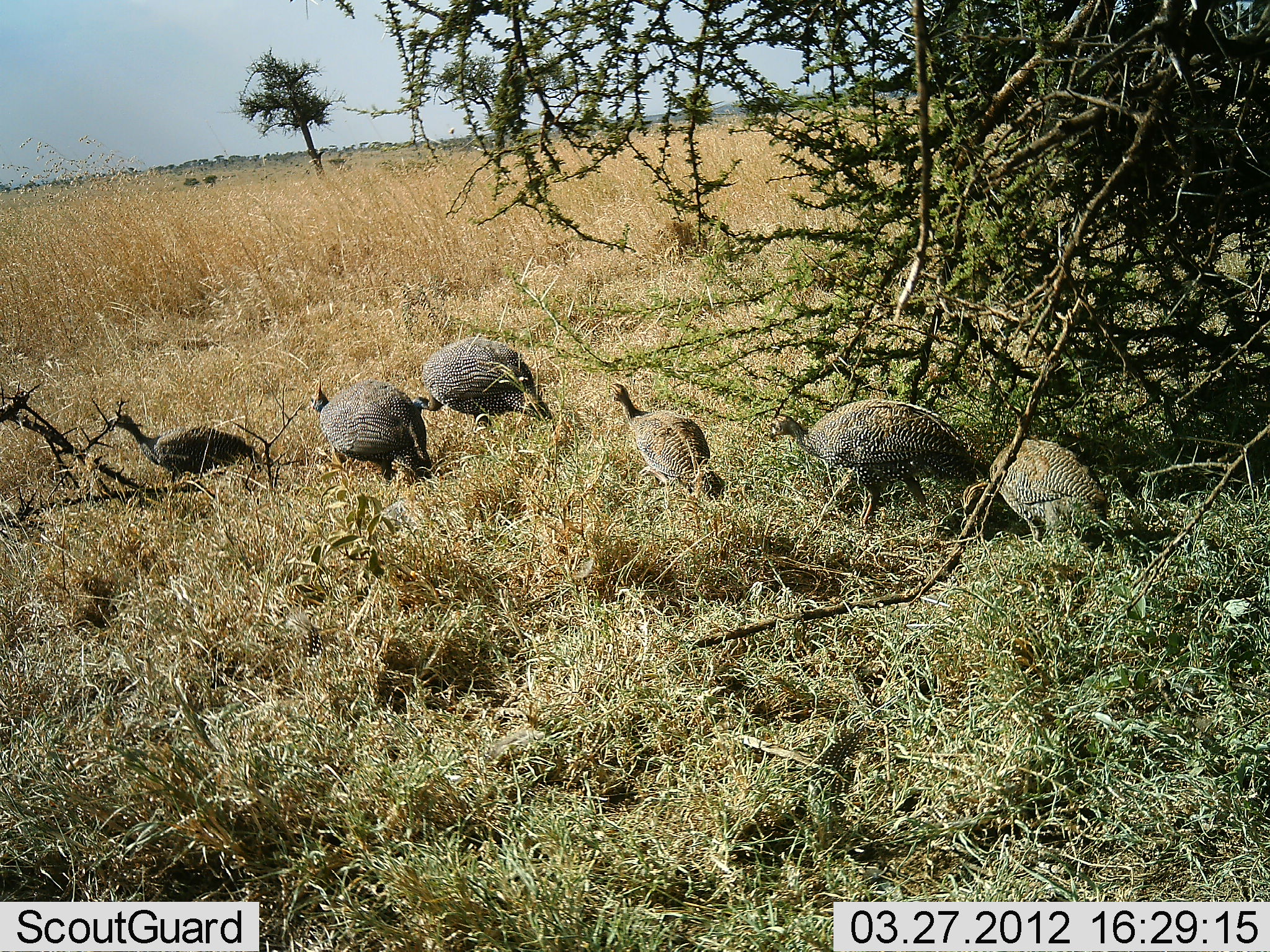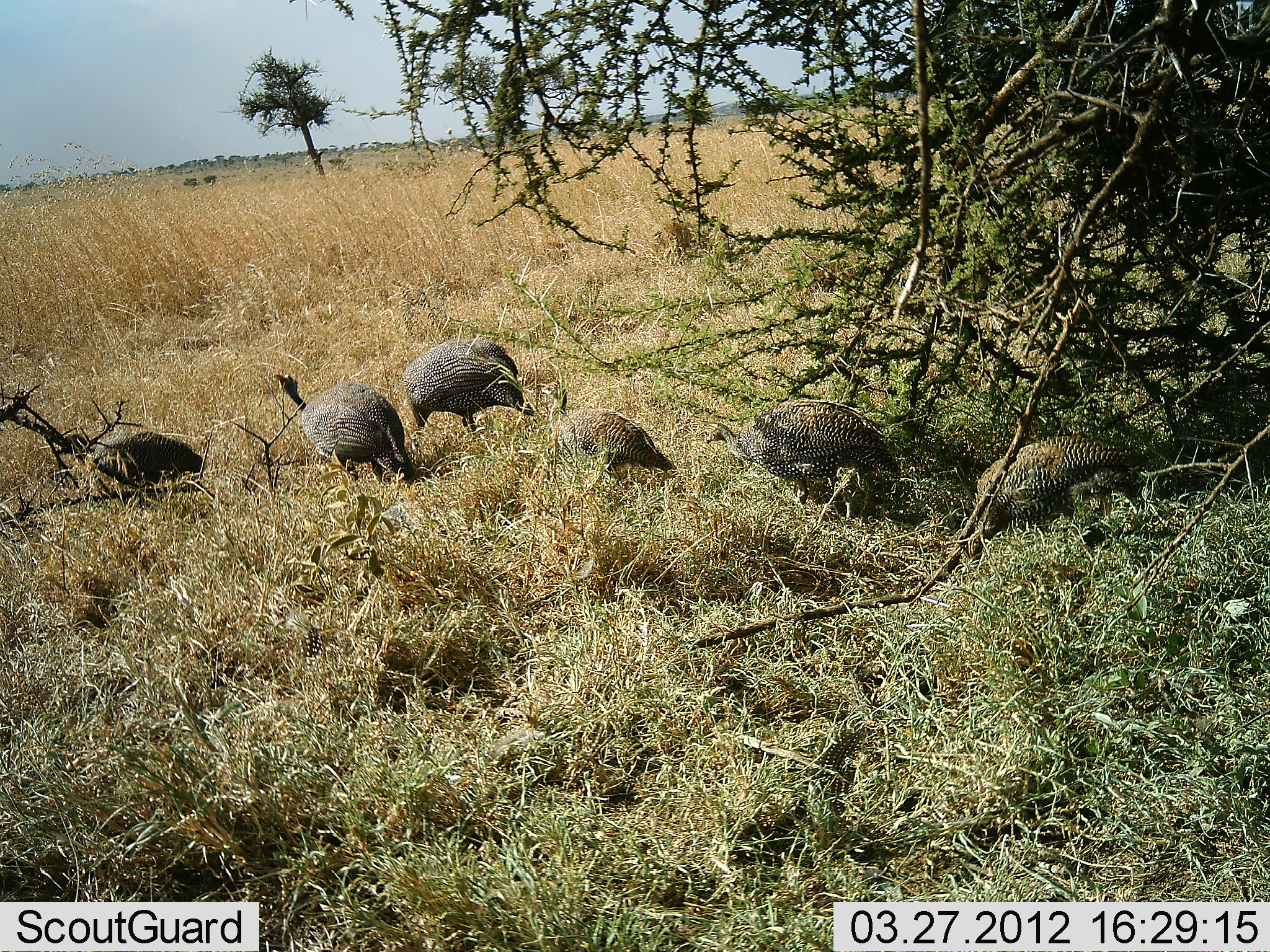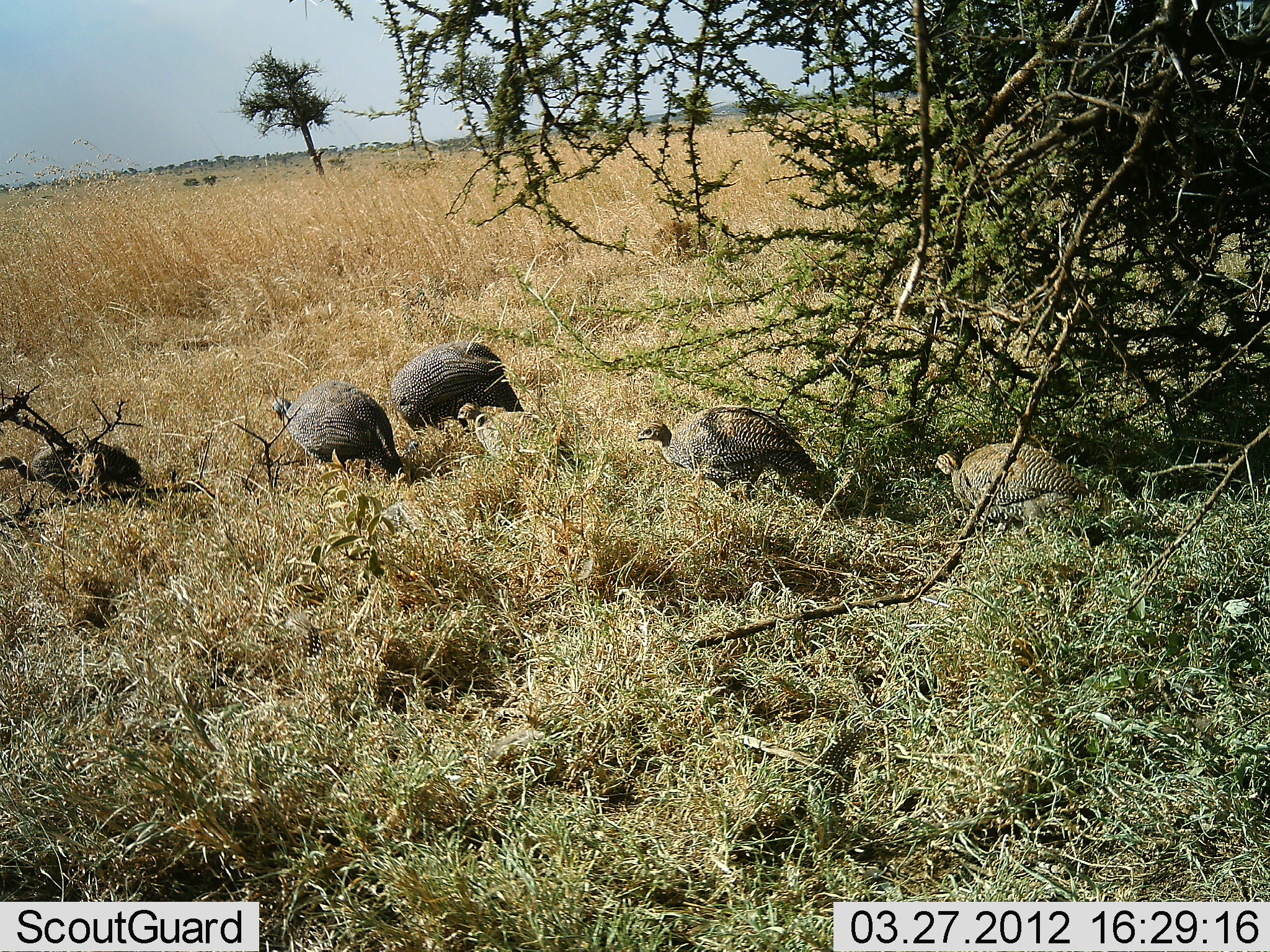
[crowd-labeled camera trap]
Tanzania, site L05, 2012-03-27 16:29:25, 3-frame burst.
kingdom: Animalia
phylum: Chordata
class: Aves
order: Galliformes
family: Numididae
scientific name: Numididae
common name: guinea fowl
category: guineafowl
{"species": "guineafowl (guinea fowl) (Numididae)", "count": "6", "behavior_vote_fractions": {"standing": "0%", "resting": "0%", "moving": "100%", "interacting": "0%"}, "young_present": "17%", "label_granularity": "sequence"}